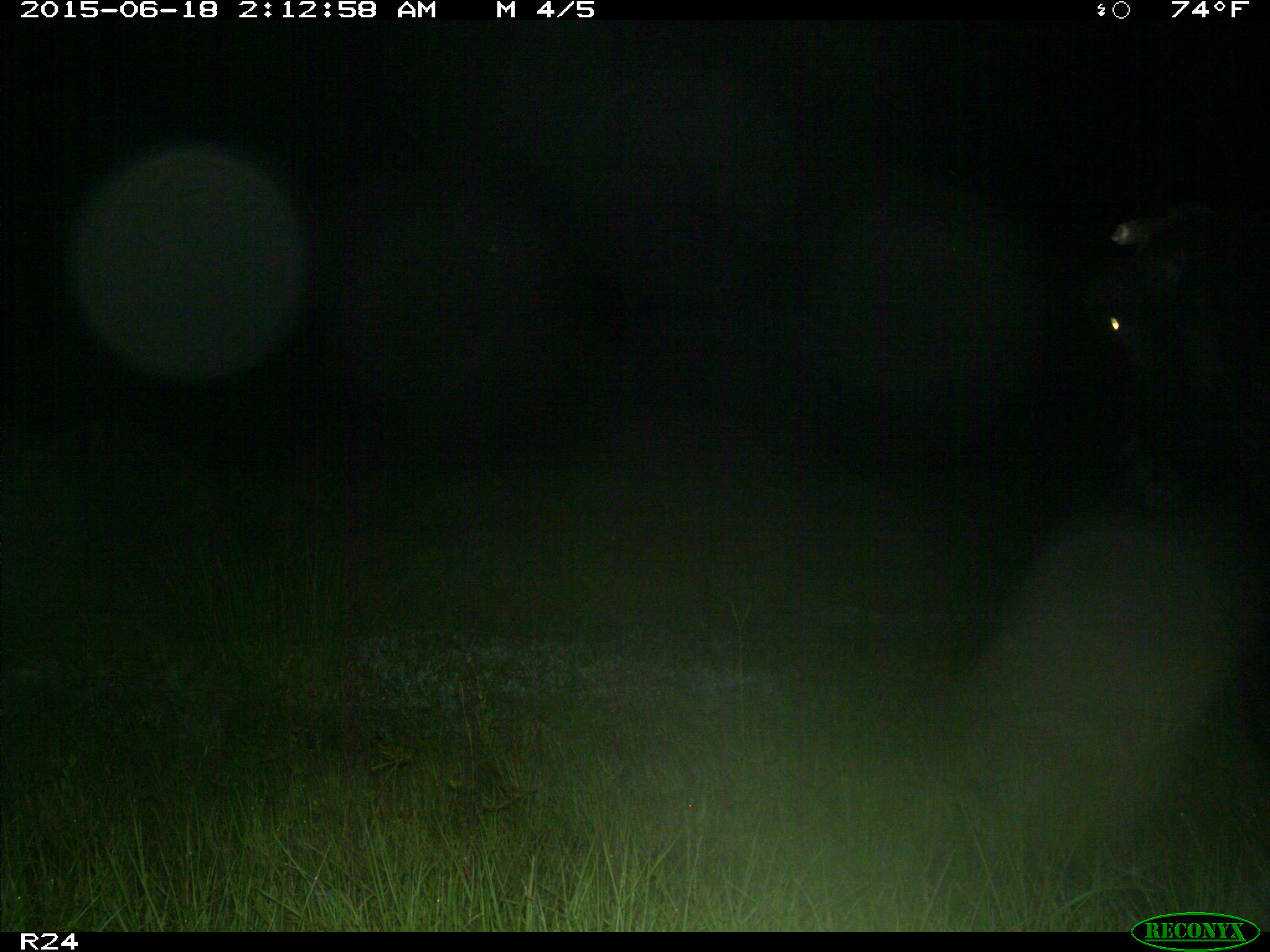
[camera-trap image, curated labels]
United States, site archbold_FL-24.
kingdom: Animalia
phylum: Chordata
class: Mammalia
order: Artiodactyla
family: Bovidae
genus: Bos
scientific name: Bos taurus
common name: domestic cow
Bos taurus (domestic cow).